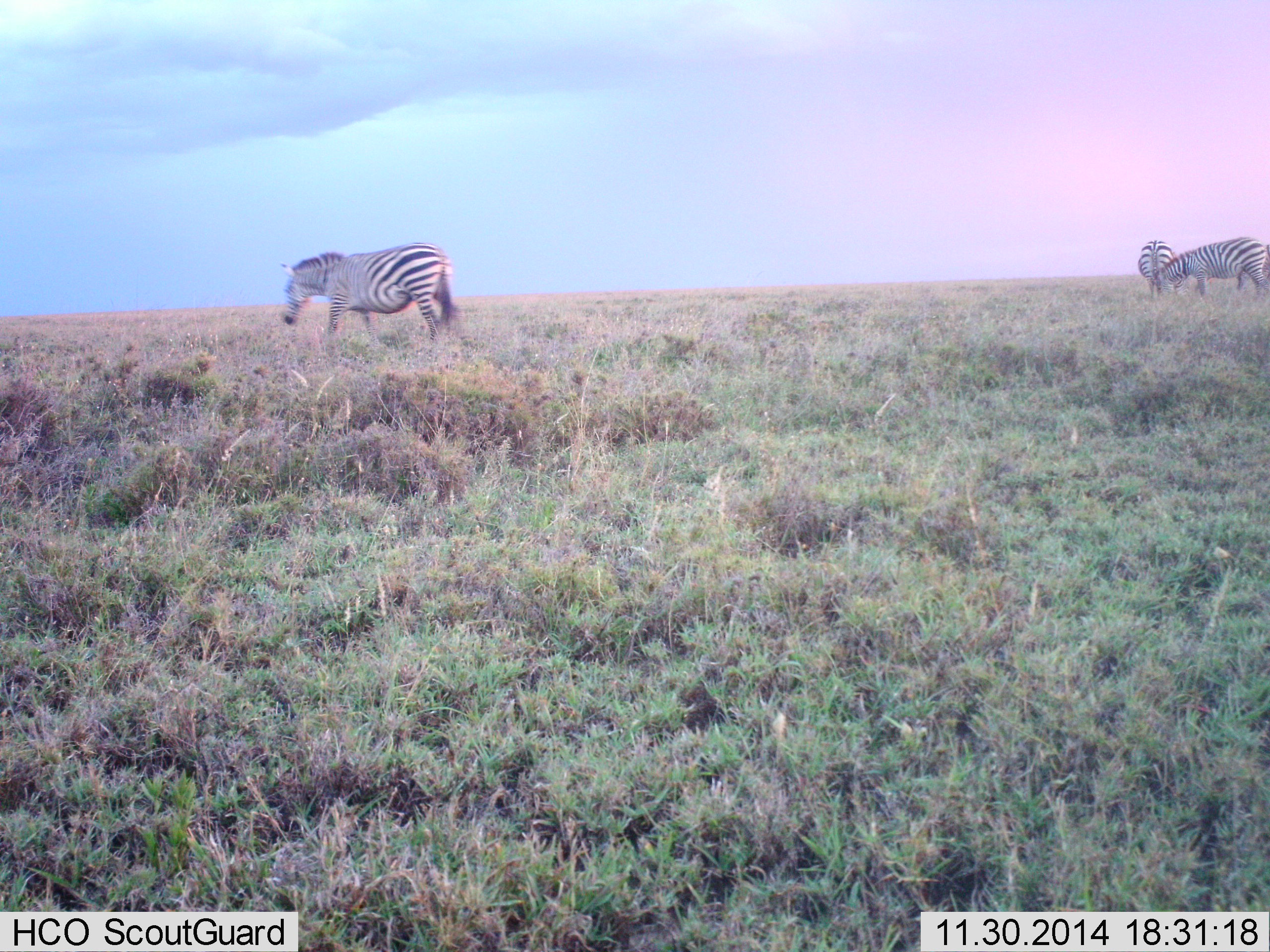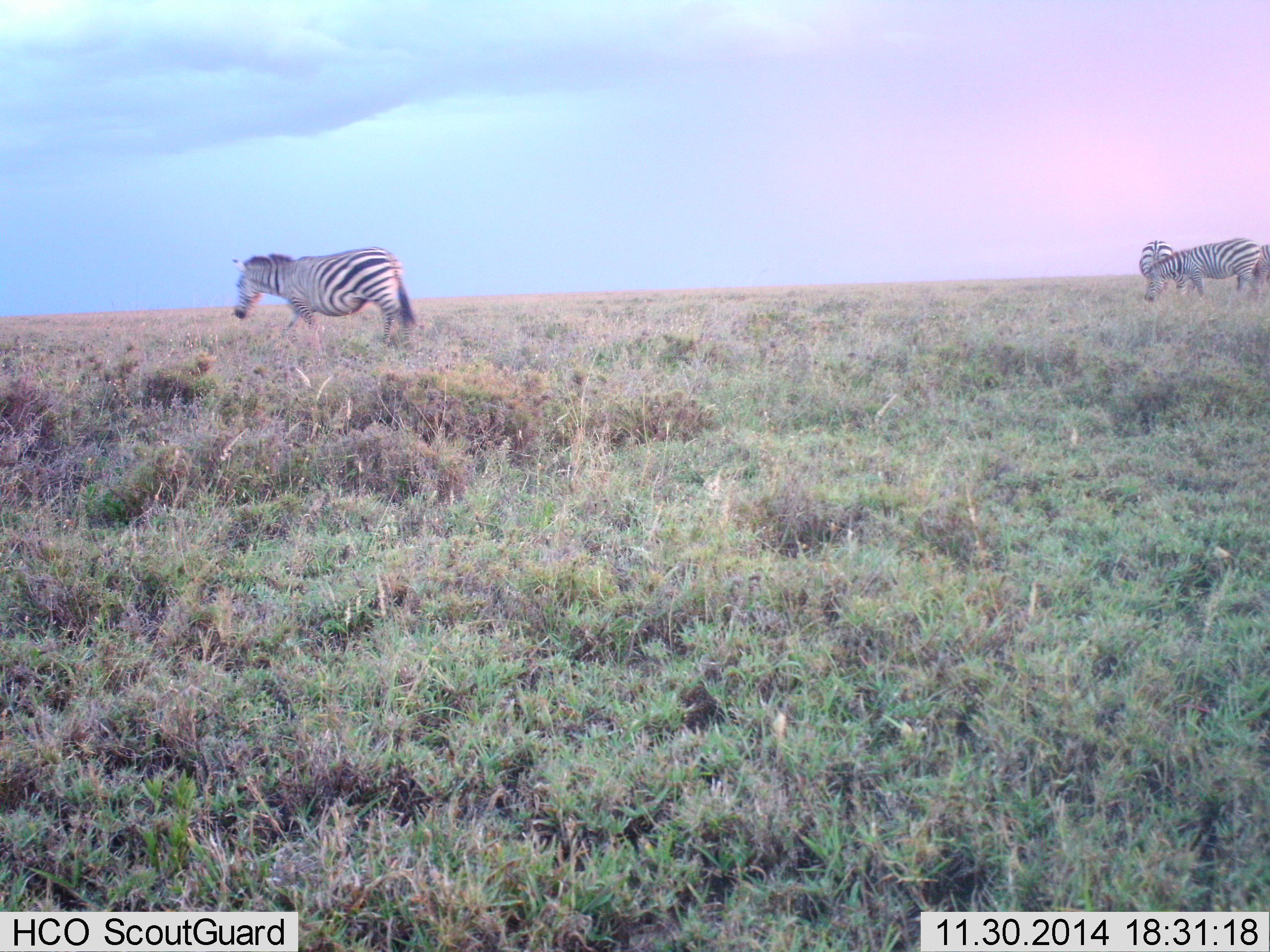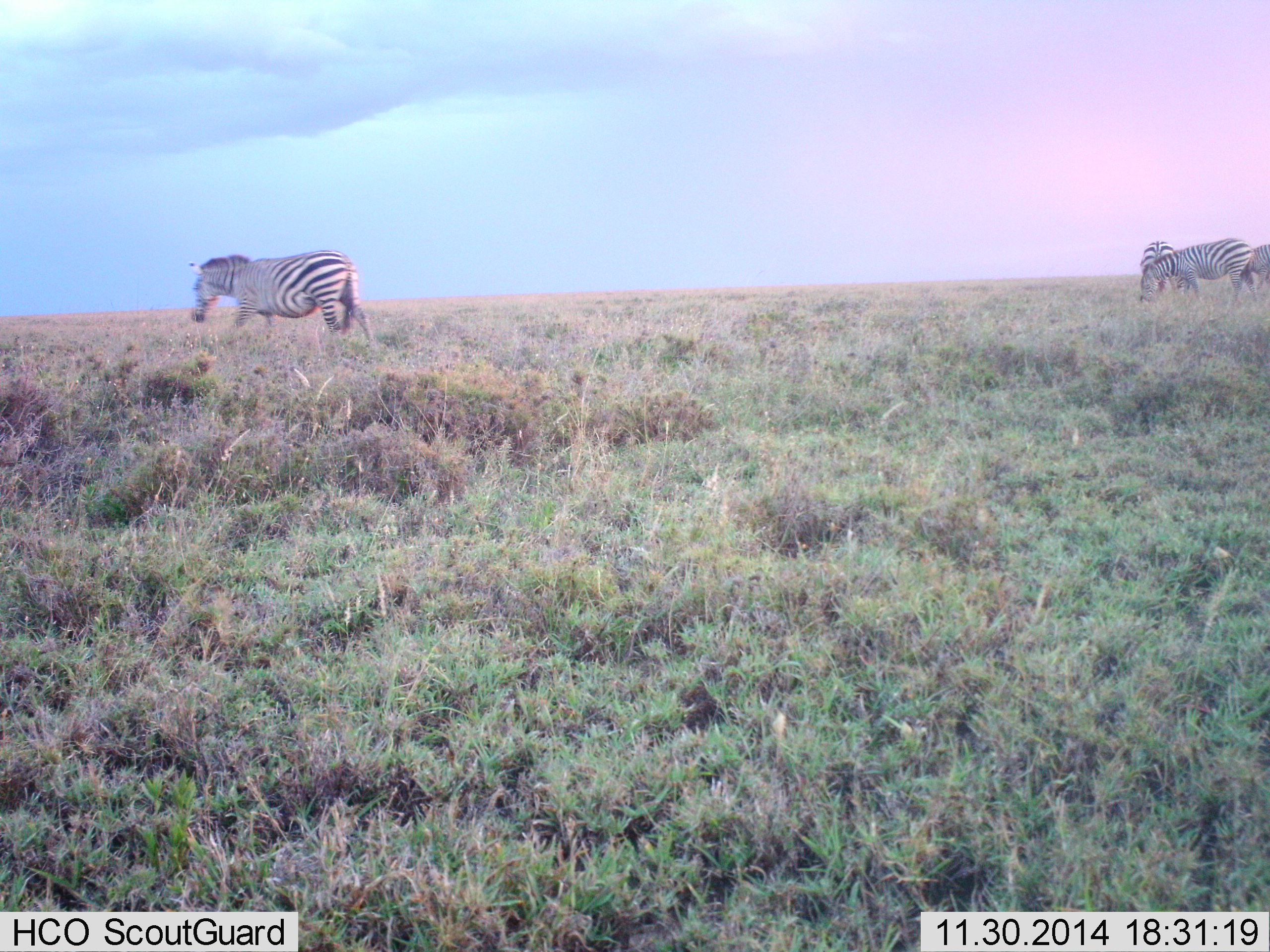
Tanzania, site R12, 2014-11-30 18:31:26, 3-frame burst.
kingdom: Animalia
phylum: Chordata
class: Mammalia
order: Perissodactyla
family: Equidae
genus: Equus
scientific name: Equus quagga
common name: plains zebra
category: zebra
Zebra (plains zebra) (Equus quagga), count 3. Behavior (volunteer vote fractions): standing 30%, resting 0%, moving 90%, interacting 0%. Young present (vote fraction): 0%. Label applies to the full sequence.